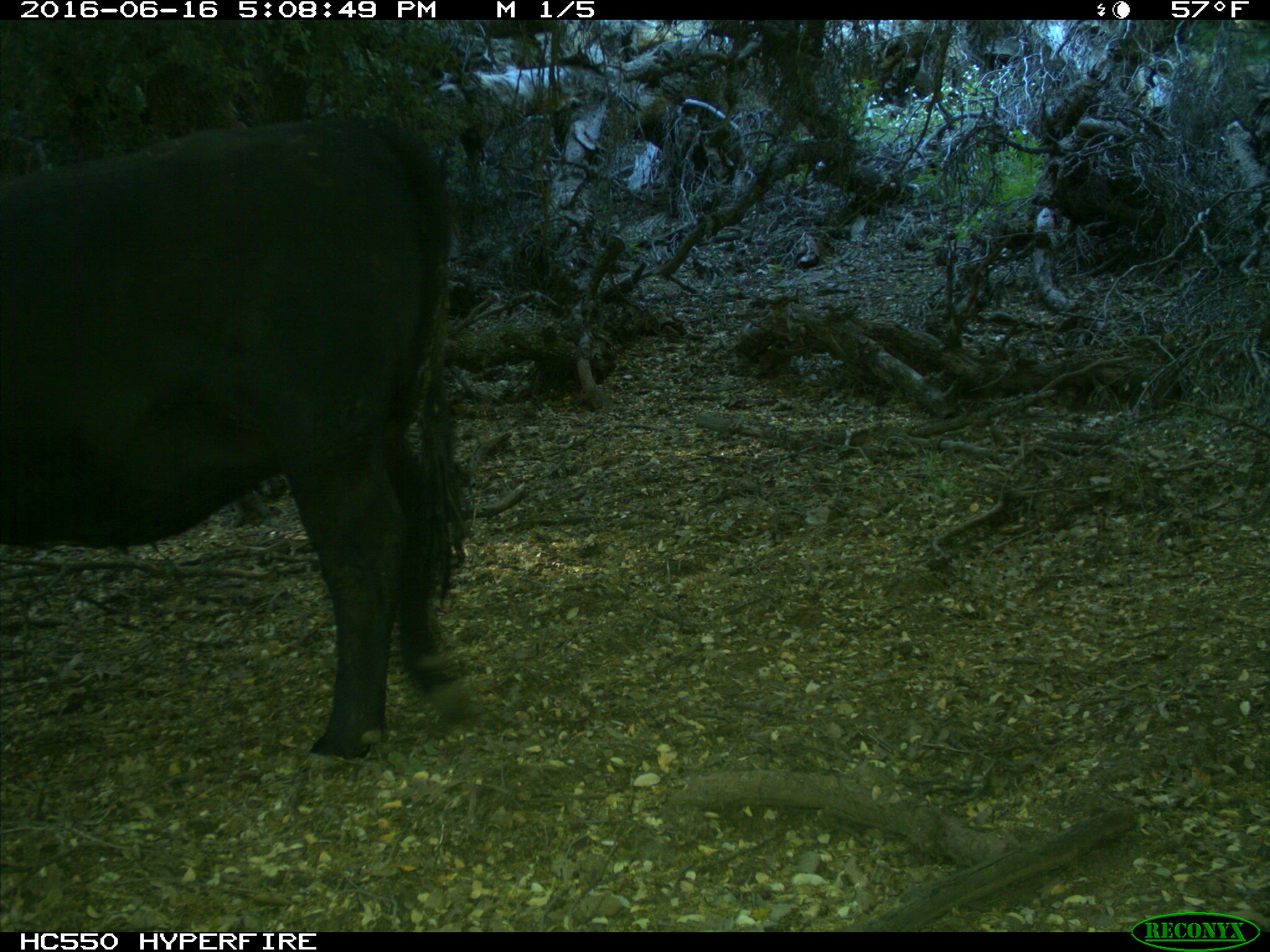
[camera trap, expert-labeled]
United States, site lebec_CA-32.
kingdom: Animalia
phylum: Chordata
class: Mammalia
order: Artiodactyla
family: Bovidae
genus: Bos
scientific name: Bos taurus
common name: domestic cow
Bos taurus (domestic cow).